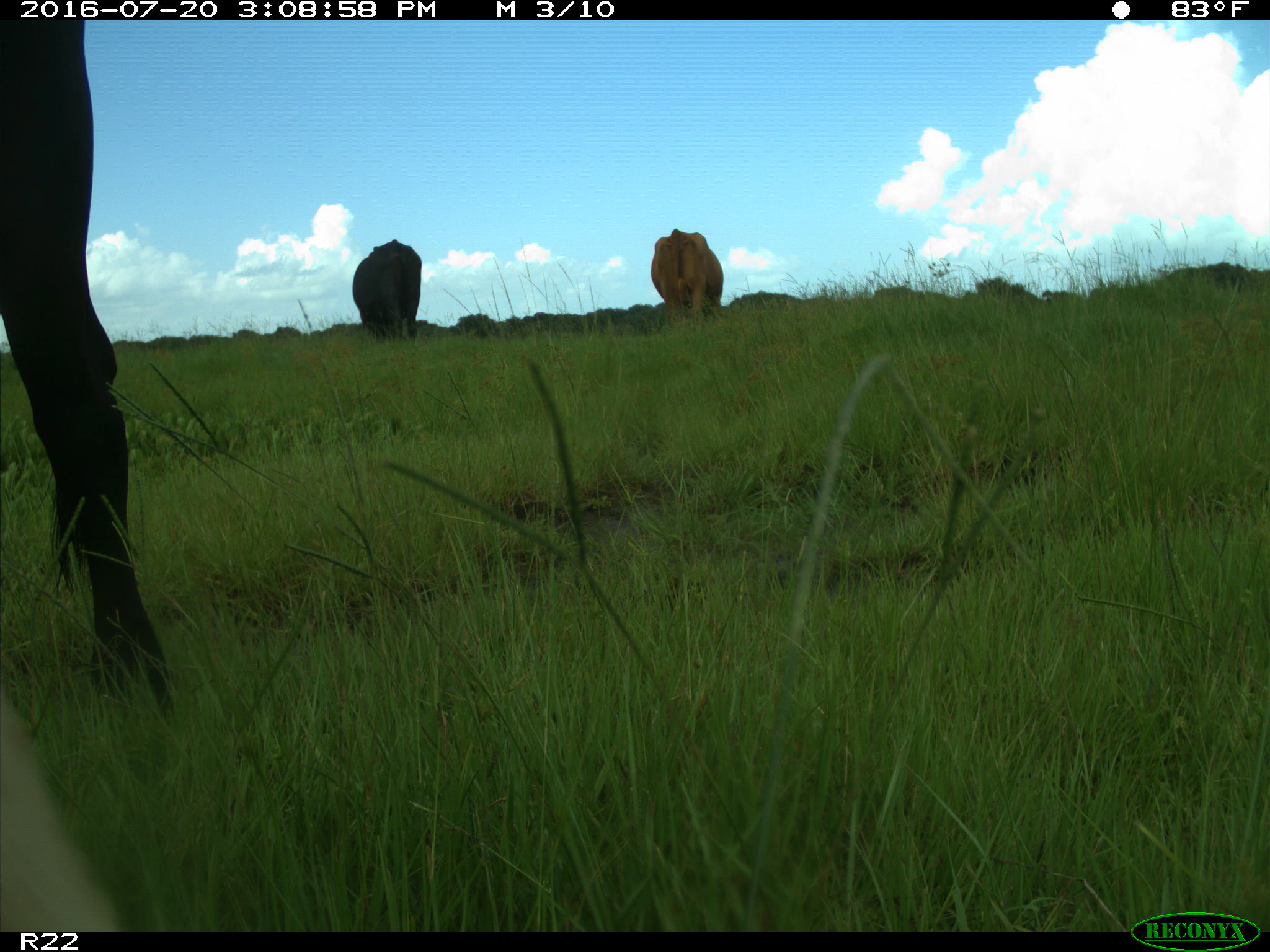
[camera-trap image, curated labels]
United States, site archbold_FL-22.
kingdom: Animalia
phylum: Chordata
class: Mammalia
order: Artiodactyla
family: Bovidae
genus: Bos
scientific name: Bos taurus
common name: domestic cow